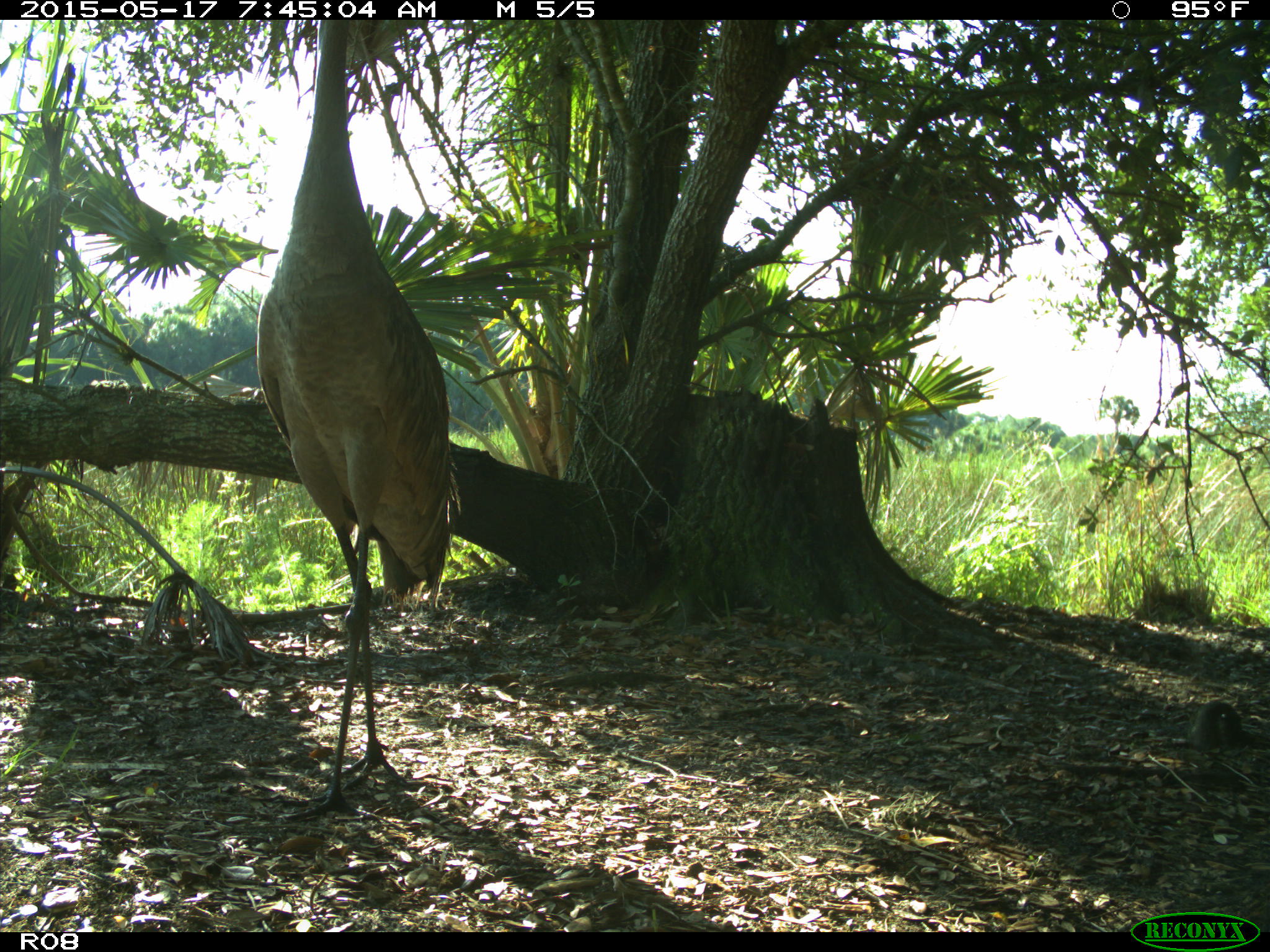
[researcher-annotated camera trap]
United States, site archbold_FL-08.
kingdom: Animalia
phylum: Chordata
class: Aves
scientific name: Aves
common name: birds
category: unidentified bird